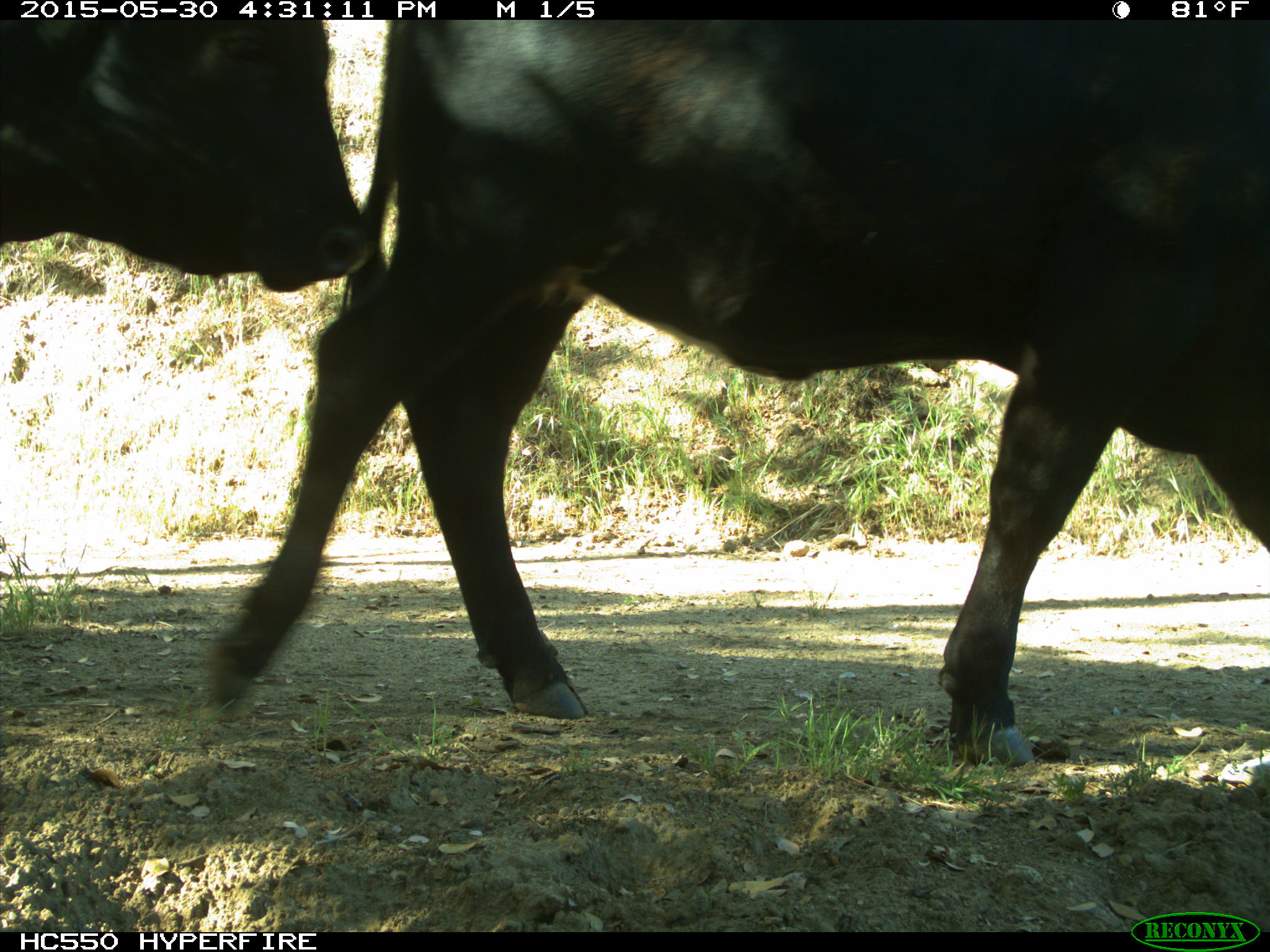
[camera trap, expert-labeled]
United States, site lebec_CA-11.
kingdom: Animalia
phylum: Chordata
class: Mammalia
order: Artiodactyla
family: Bovidae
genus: Bos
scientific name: Bos taurus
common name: domestic cow